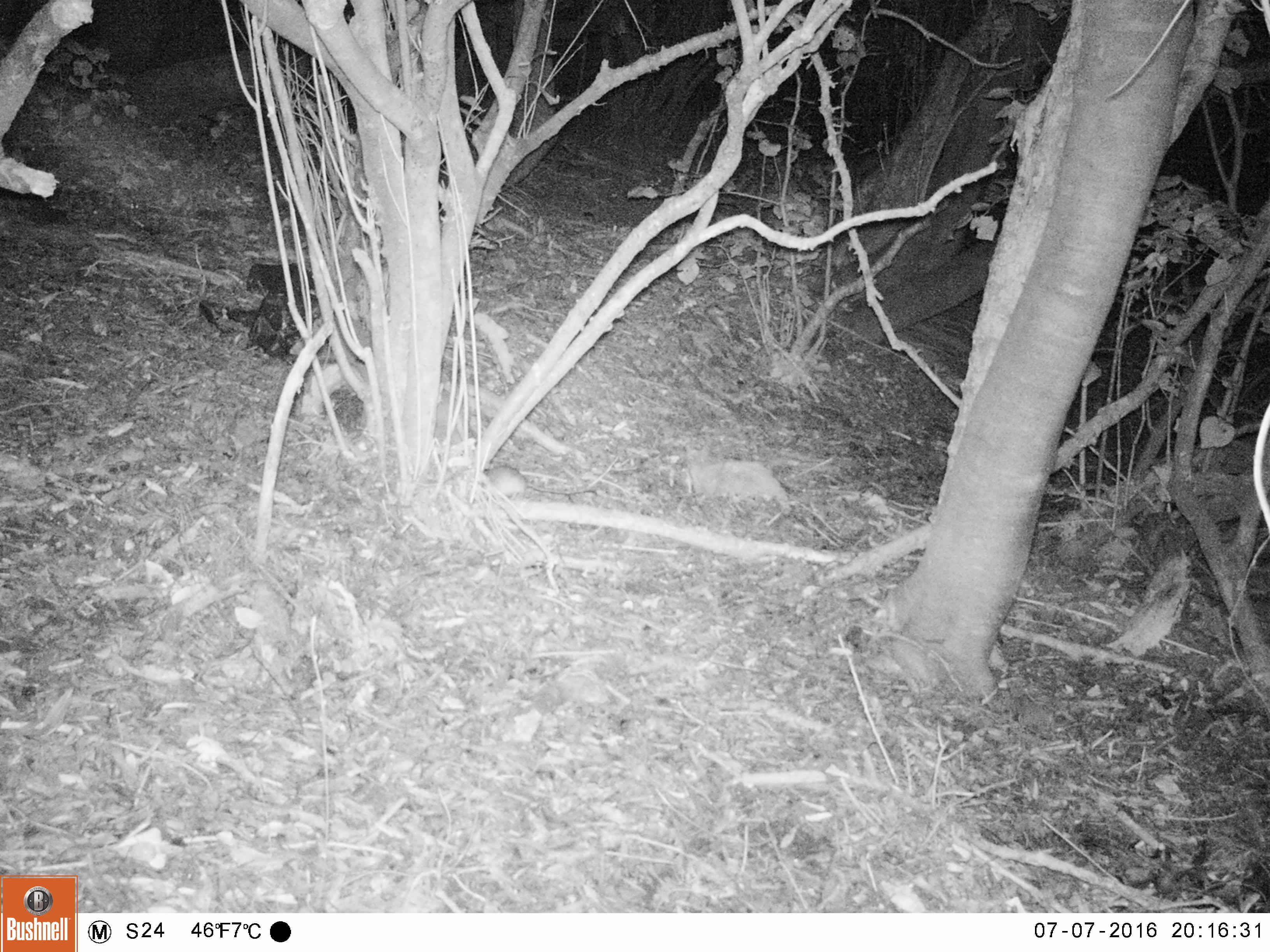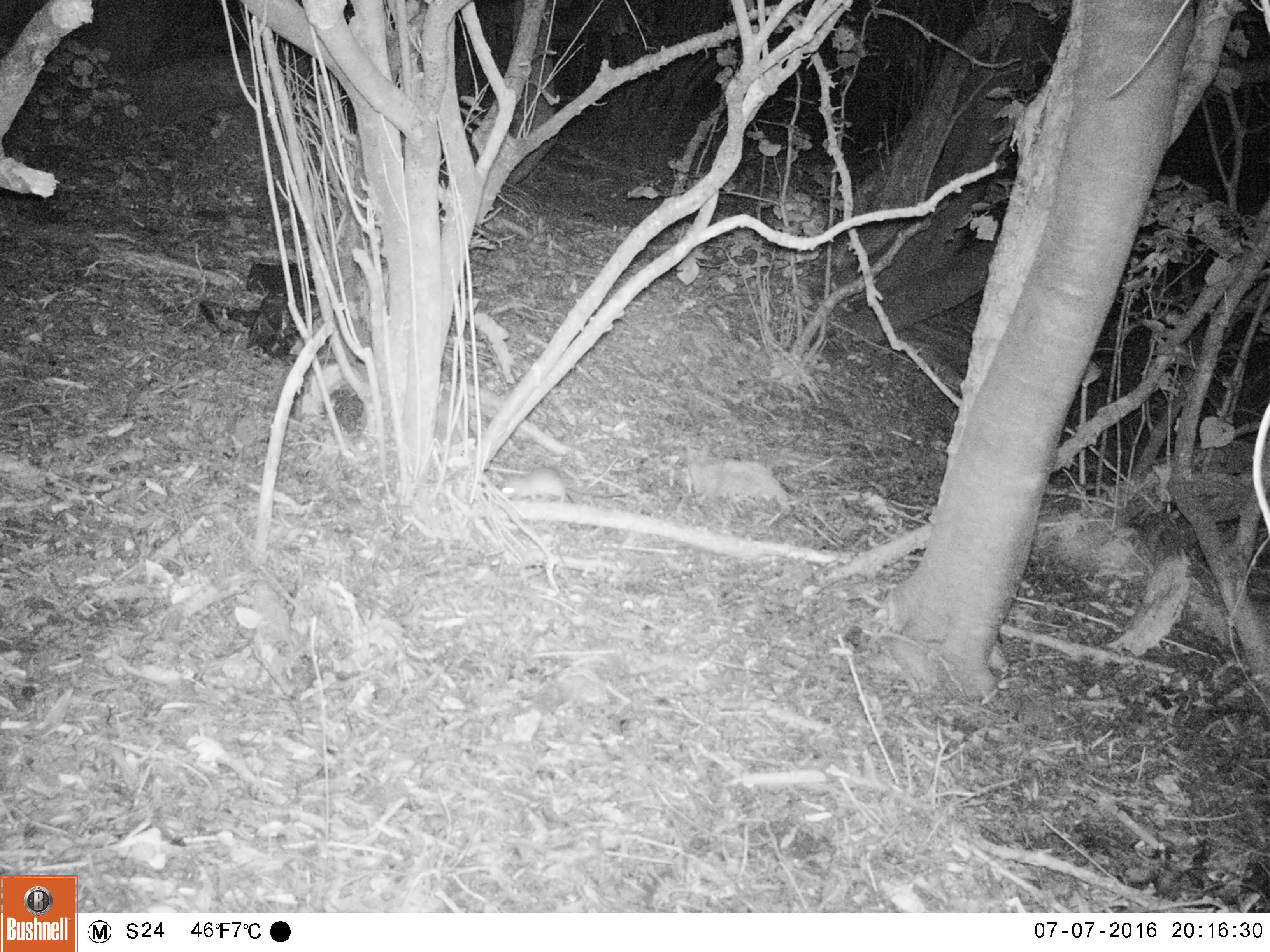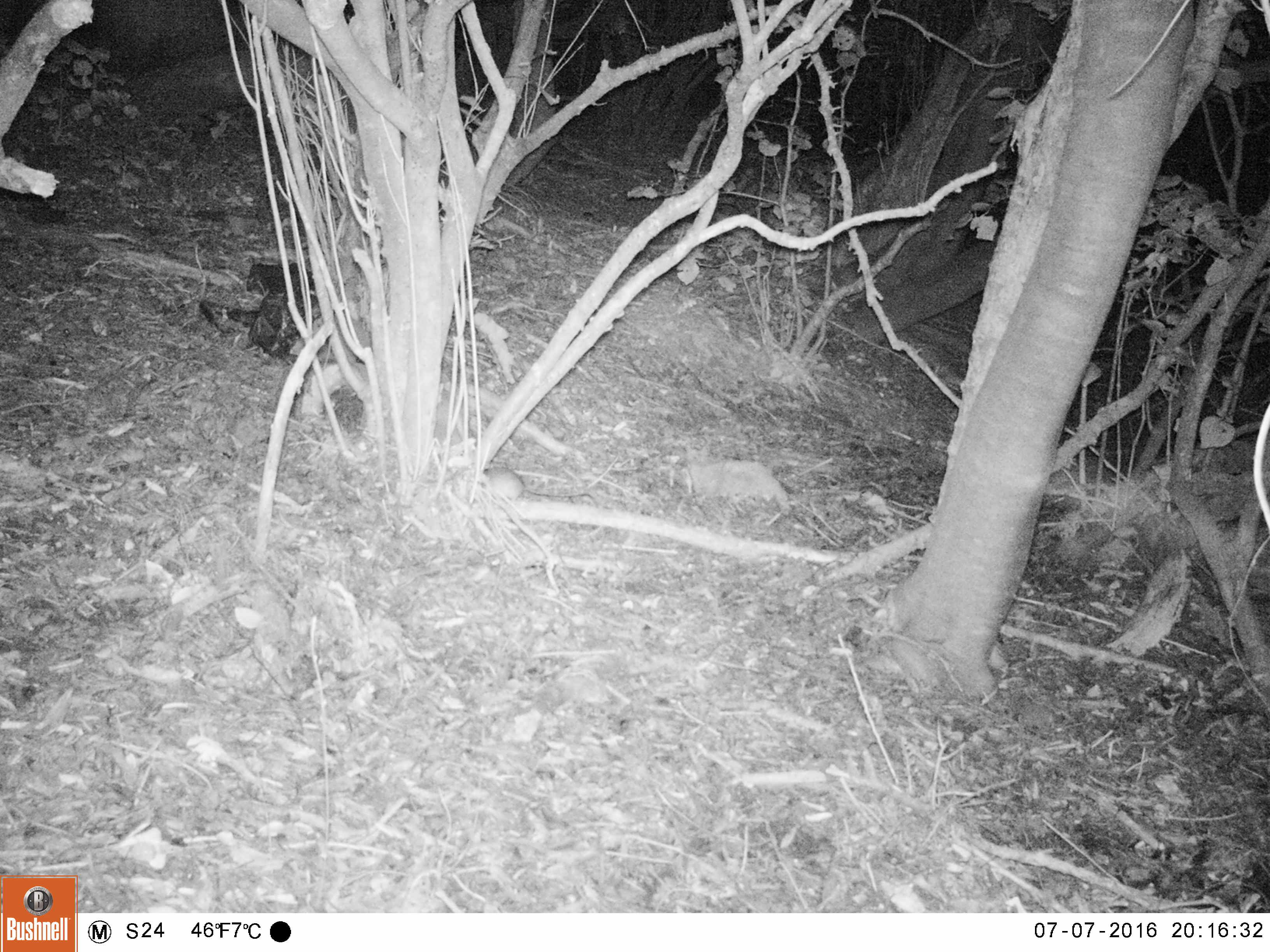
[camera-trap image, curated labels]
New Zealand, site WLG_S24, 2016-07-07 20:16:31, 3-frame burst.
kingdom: Animalia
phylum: Chordata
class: Mammalia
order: Rodentia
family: Muridae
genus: Rattus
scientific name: Rattus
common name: rat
Rat (Rattus).